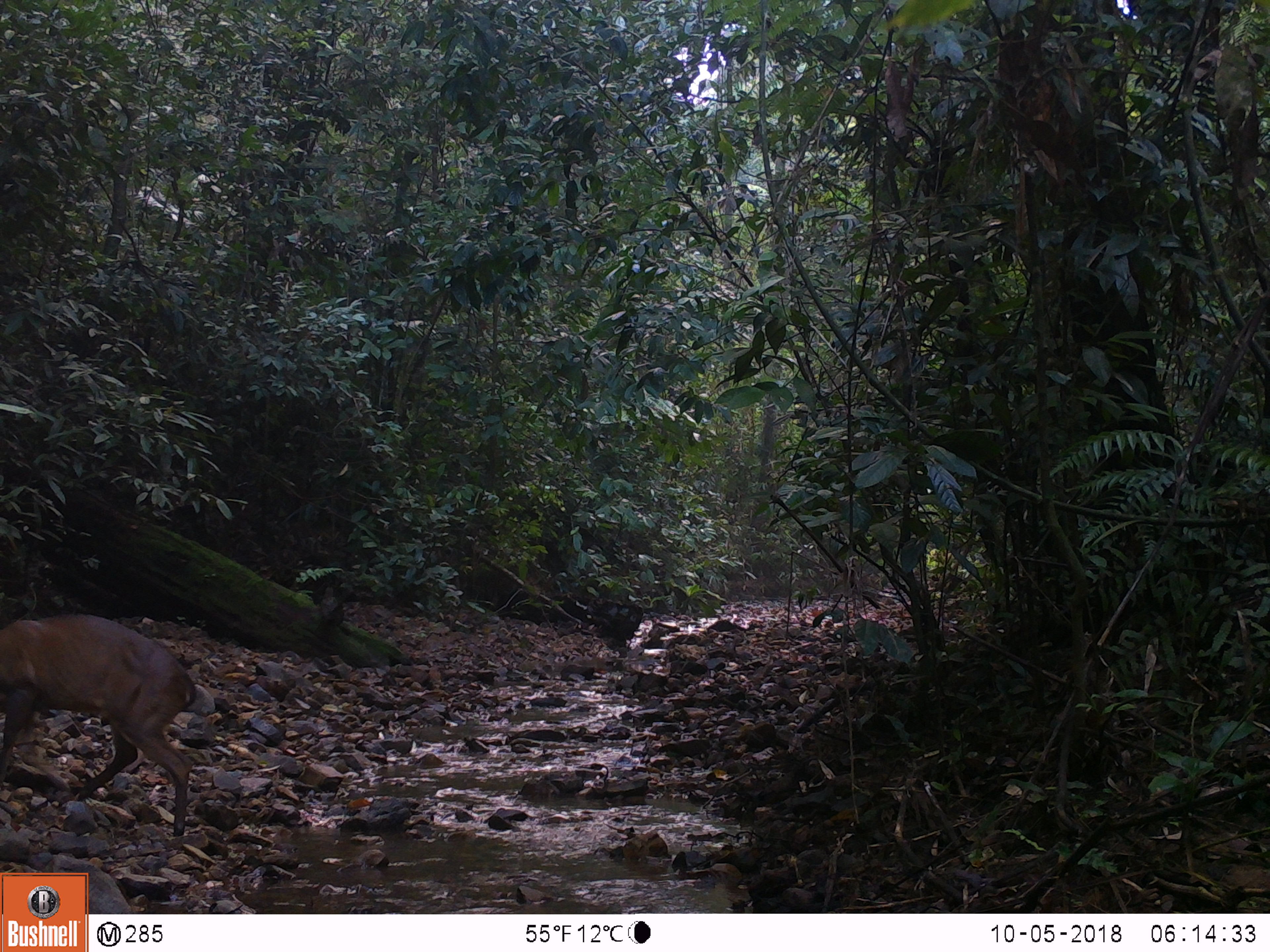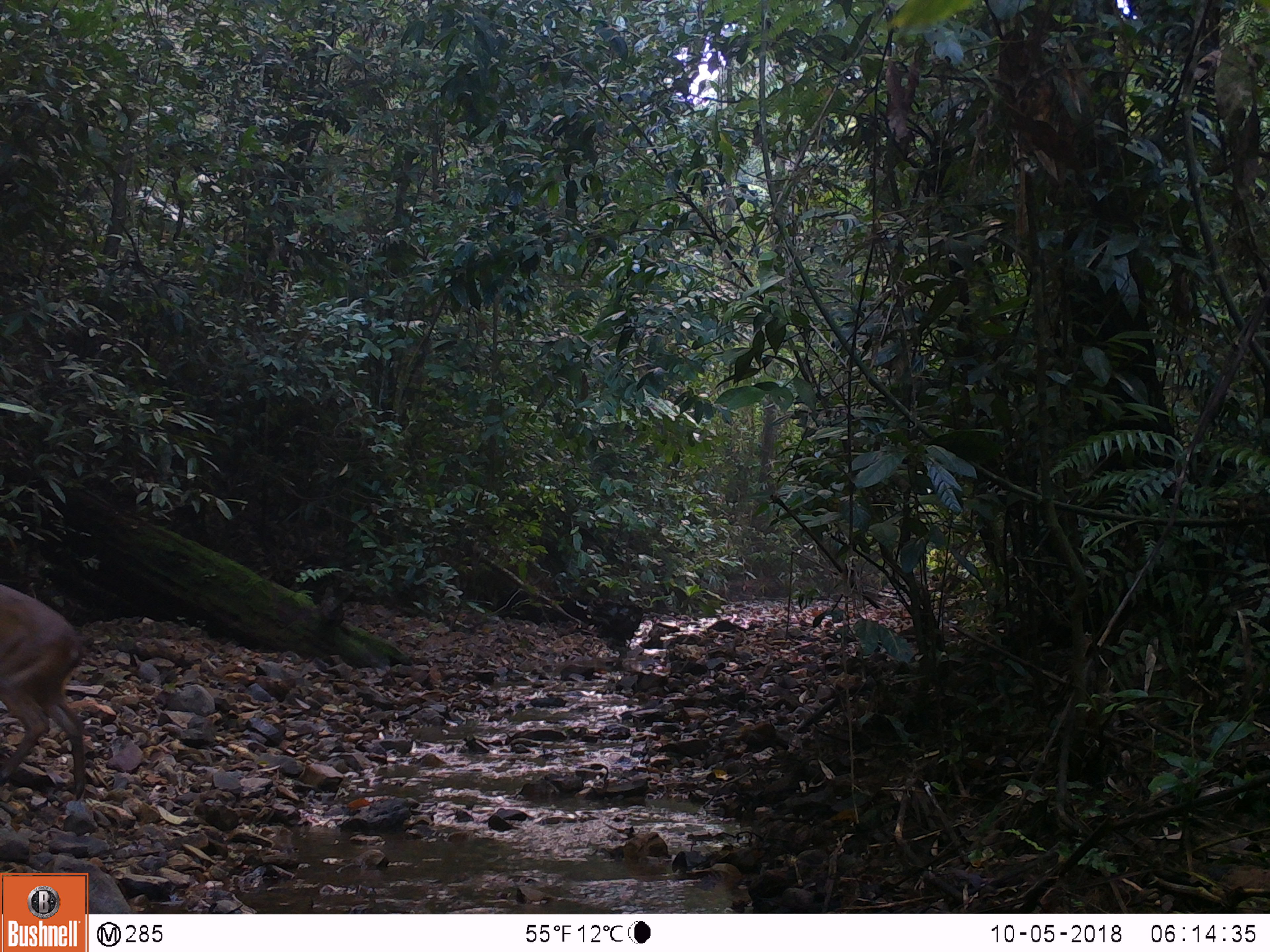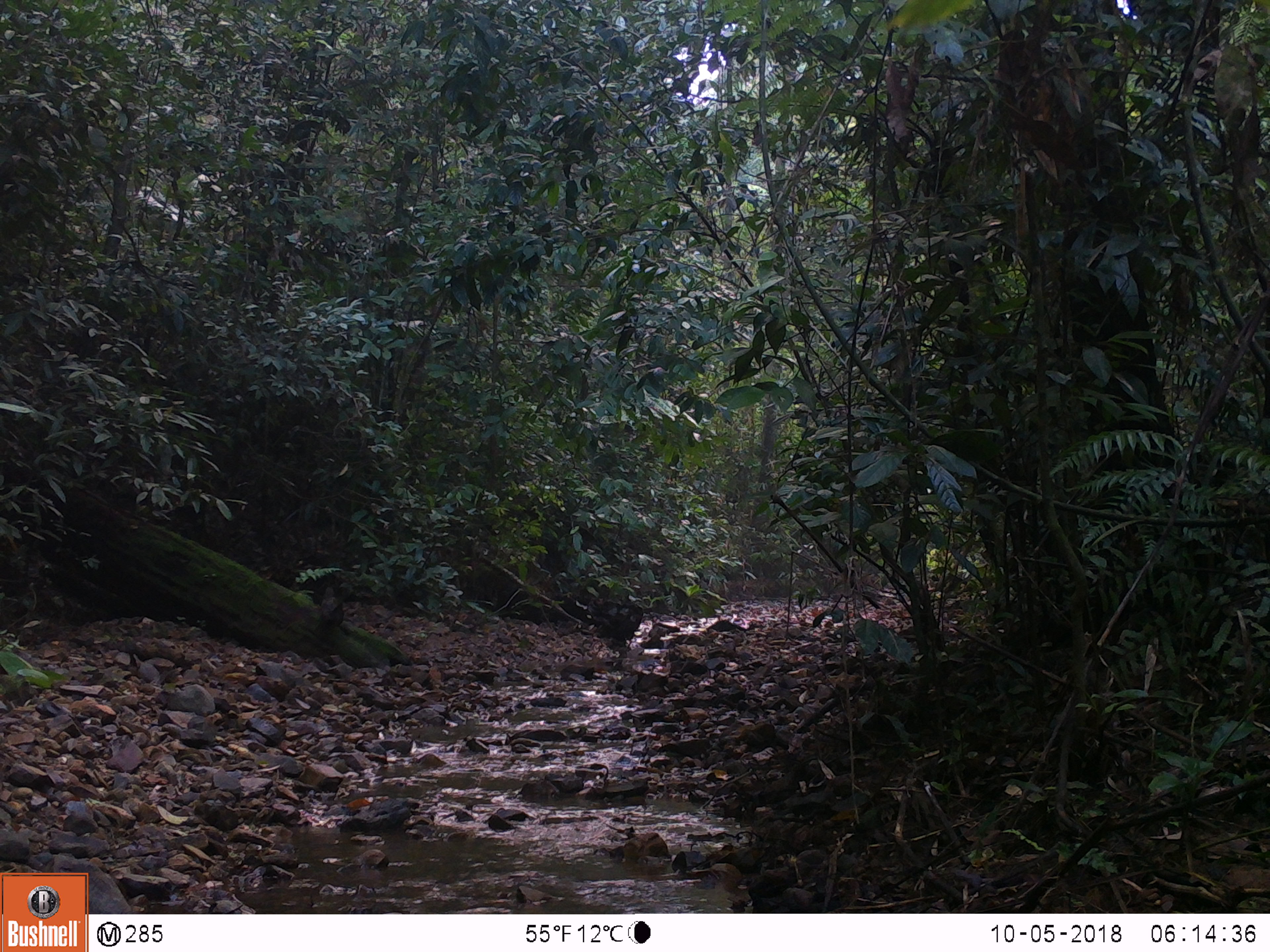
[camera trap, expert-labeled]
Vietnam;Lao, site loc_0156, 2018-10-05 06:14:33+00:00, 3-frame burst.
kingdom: Animalia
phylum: Chordata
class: Mammalia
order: Artiodactyla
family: Cervidae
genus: Muntiacus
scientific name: Muntiacus vuquangensis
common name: large-antlered muntjac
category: large antlered muntjac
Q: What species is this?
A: Large antlered muntjac (large-antlered muntjac) (Muntiacus vuquangensis).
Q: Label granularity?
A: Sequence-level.